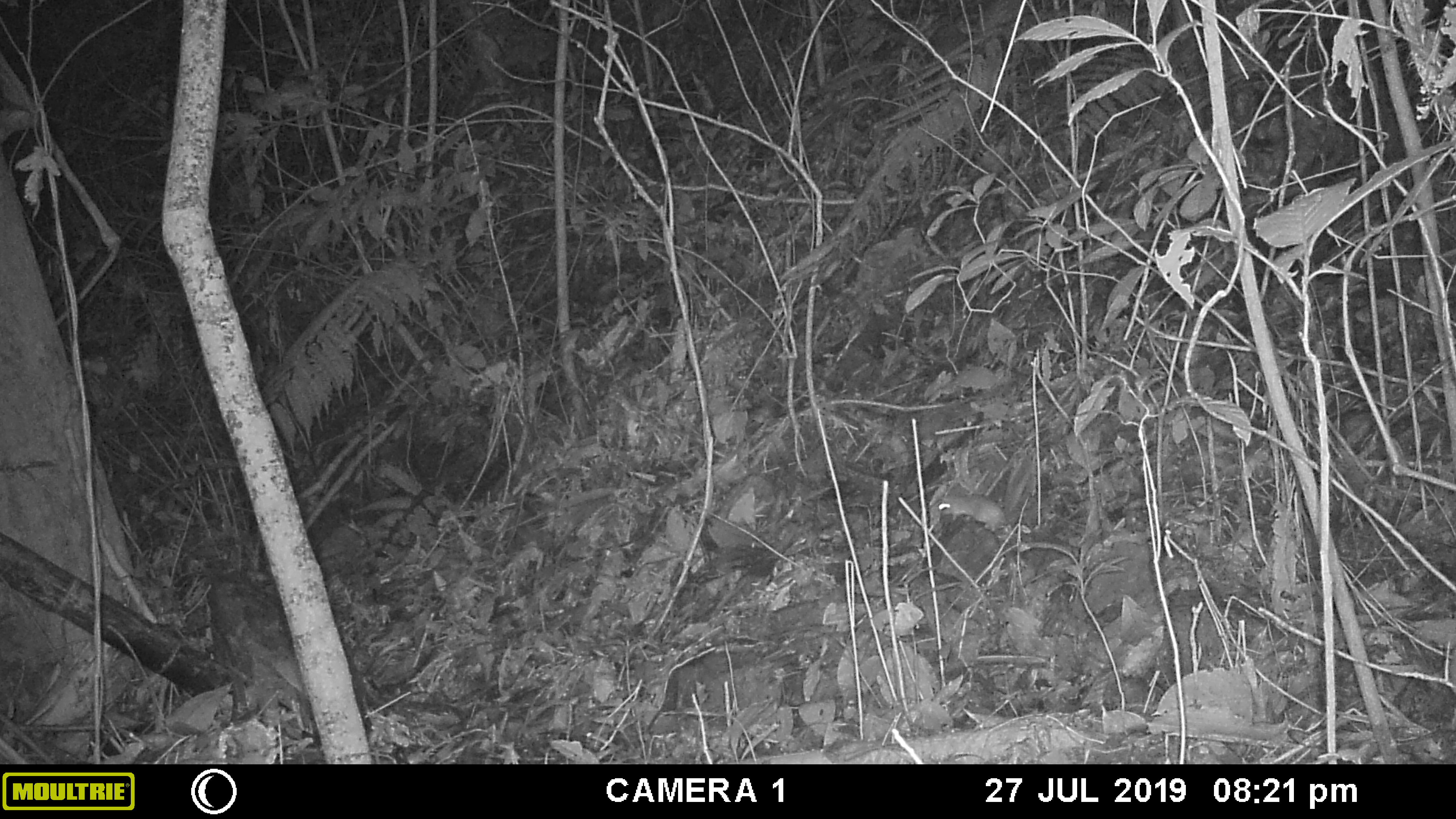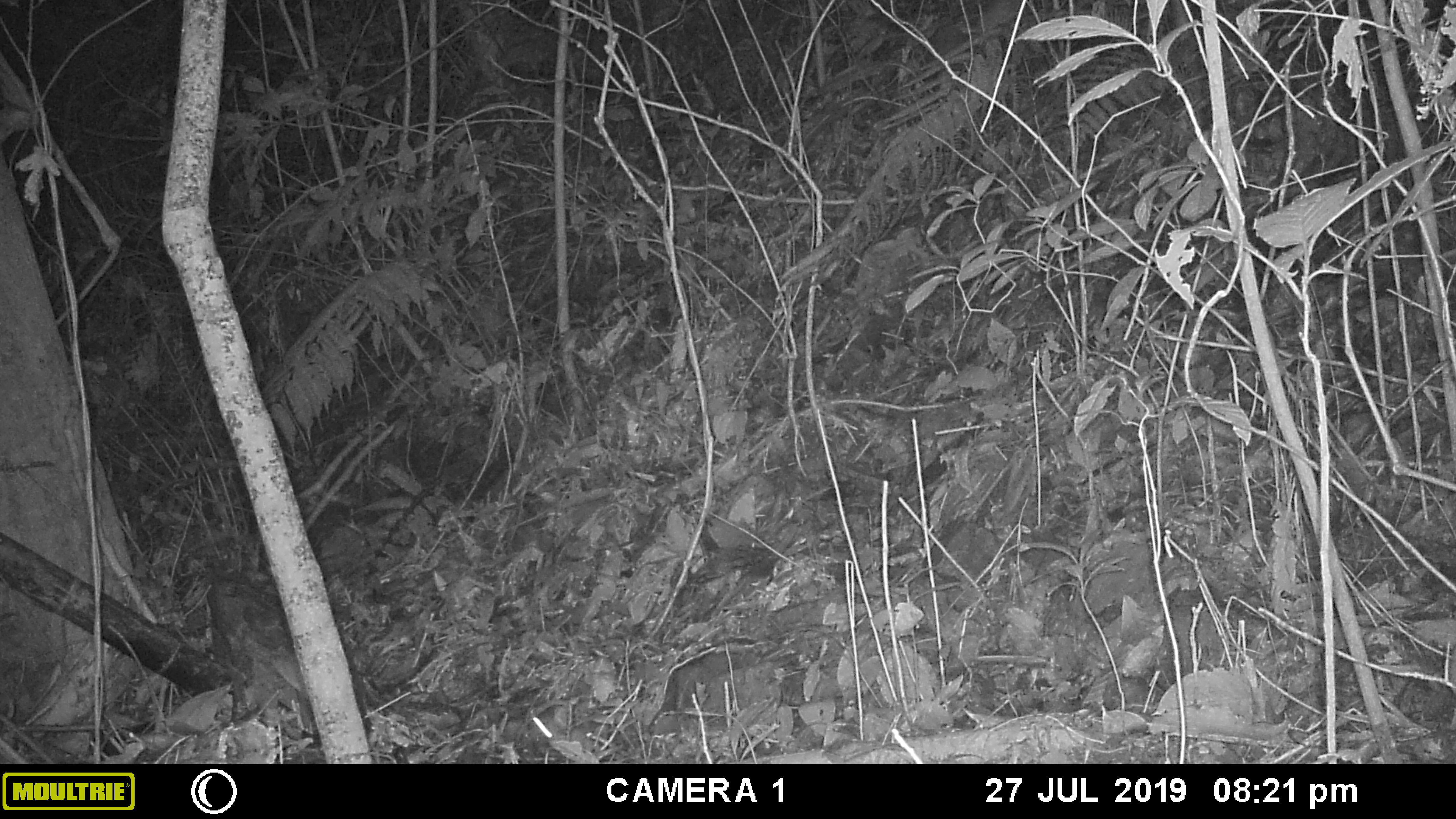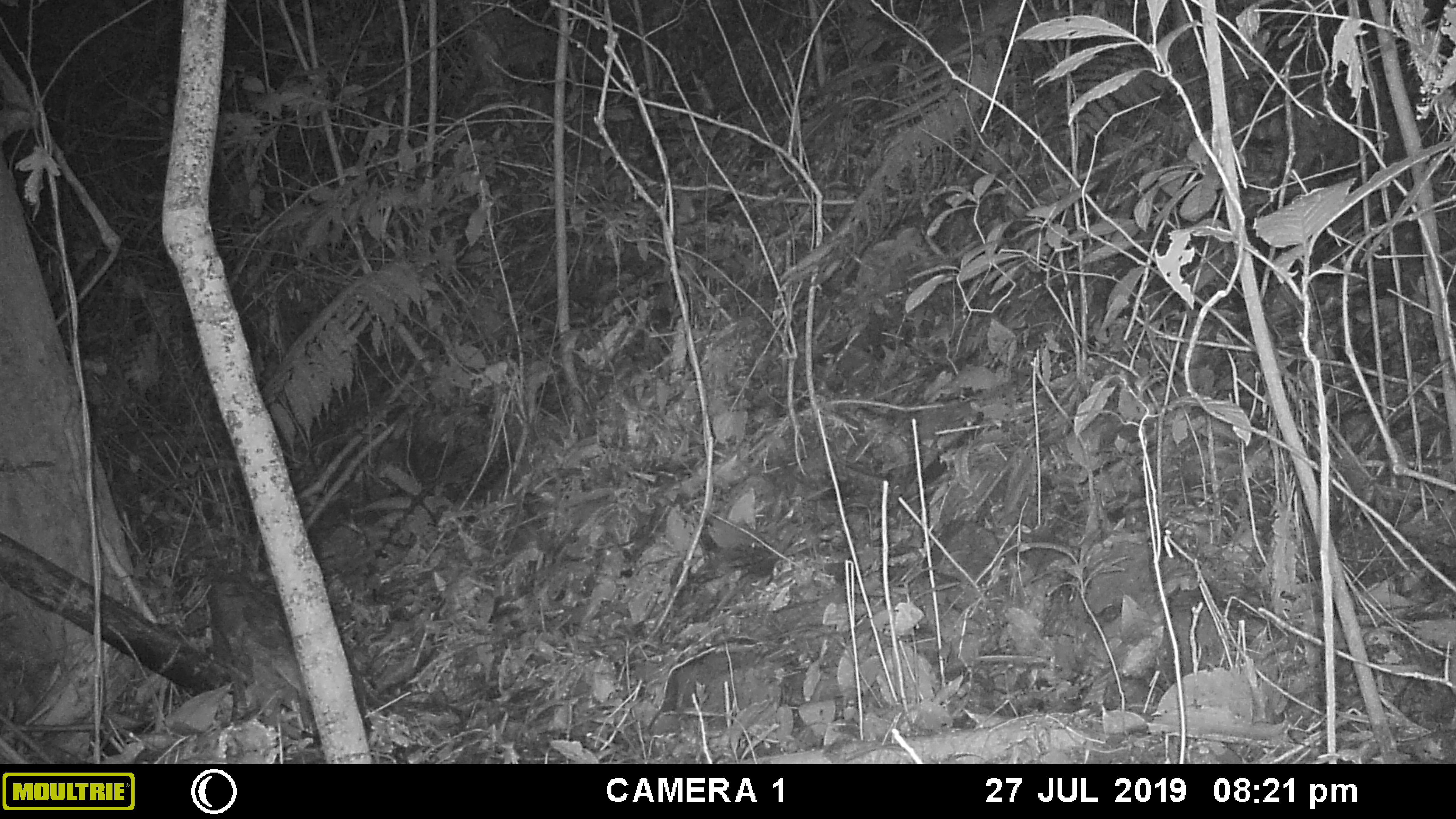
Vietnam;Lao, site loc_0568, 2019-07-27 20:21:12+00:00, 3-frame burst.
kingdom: Animalia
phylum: Chordata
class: Mammalia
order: Rodentia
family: Muridae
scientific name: Muridae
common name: old-world mice and rats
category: unidentified murid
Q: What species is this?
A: Unidentified murid (old-world mice and rats) (Muridae).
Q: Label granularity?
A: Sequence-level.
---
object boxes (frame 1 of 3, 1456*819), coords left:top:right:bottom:
unidentified murid: 938:494:1007:532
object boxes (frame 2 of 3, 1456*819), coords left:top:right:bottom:
unidentified murid: 526:705:604:760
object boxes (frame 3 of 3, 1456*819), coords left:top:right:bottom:
unidentified murid: 645:650:749:731